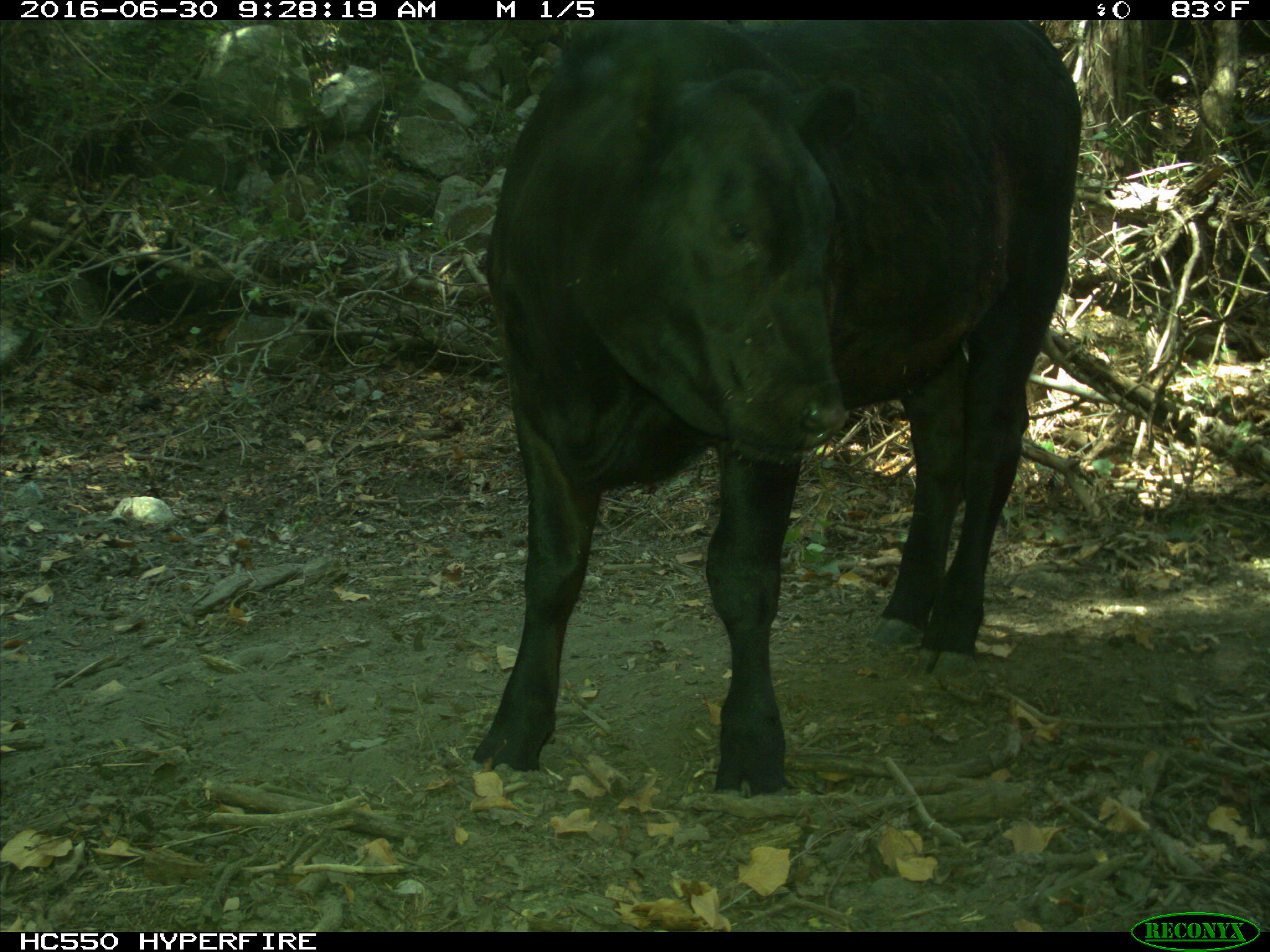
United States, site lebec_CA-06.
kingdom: Animalia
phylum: Chordata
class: Mammalia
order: Artiodactyla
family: Bovidae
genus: Bos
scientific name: Bos taurus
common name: domestic cow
Bos taurus (domestic cow).